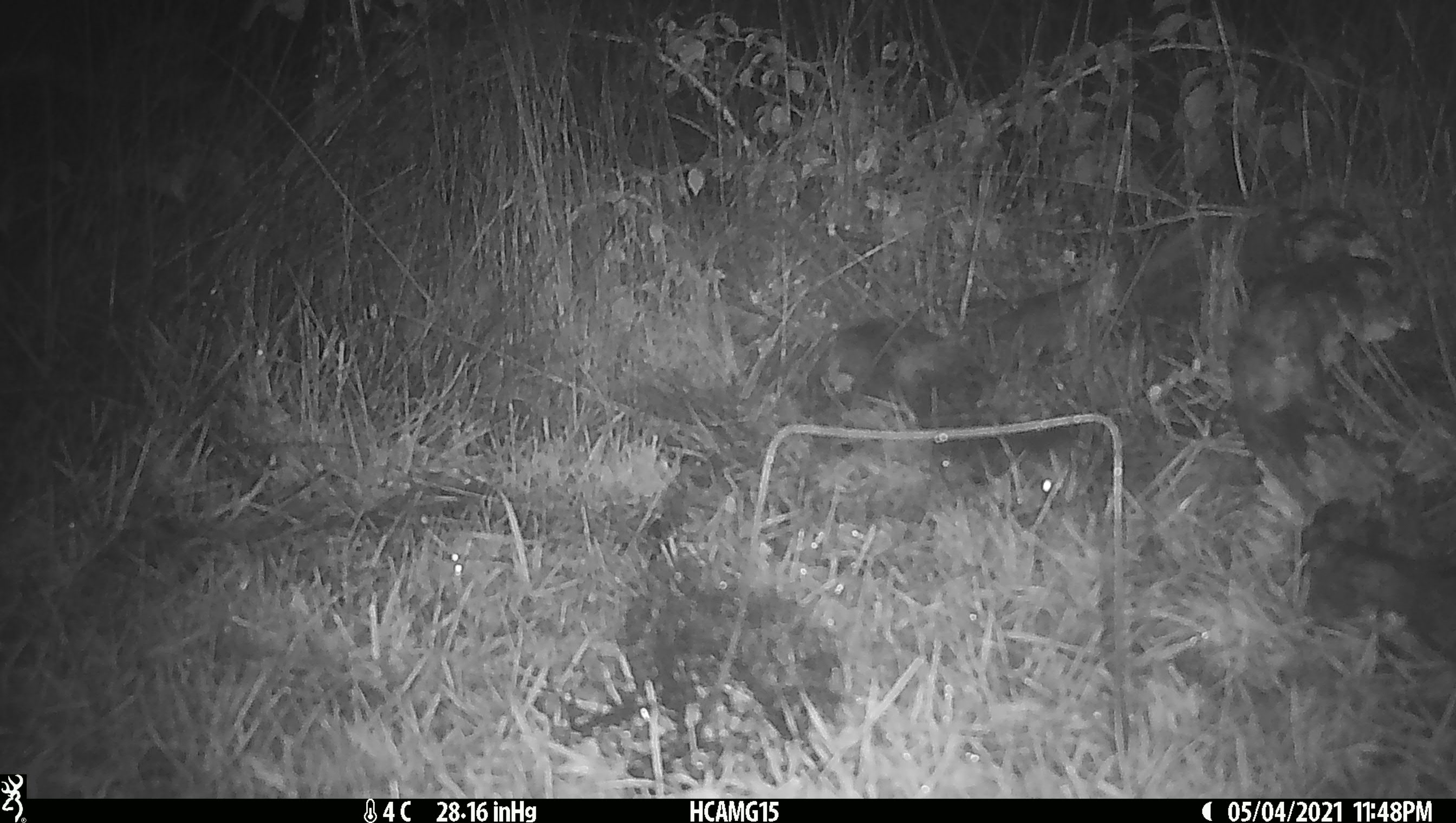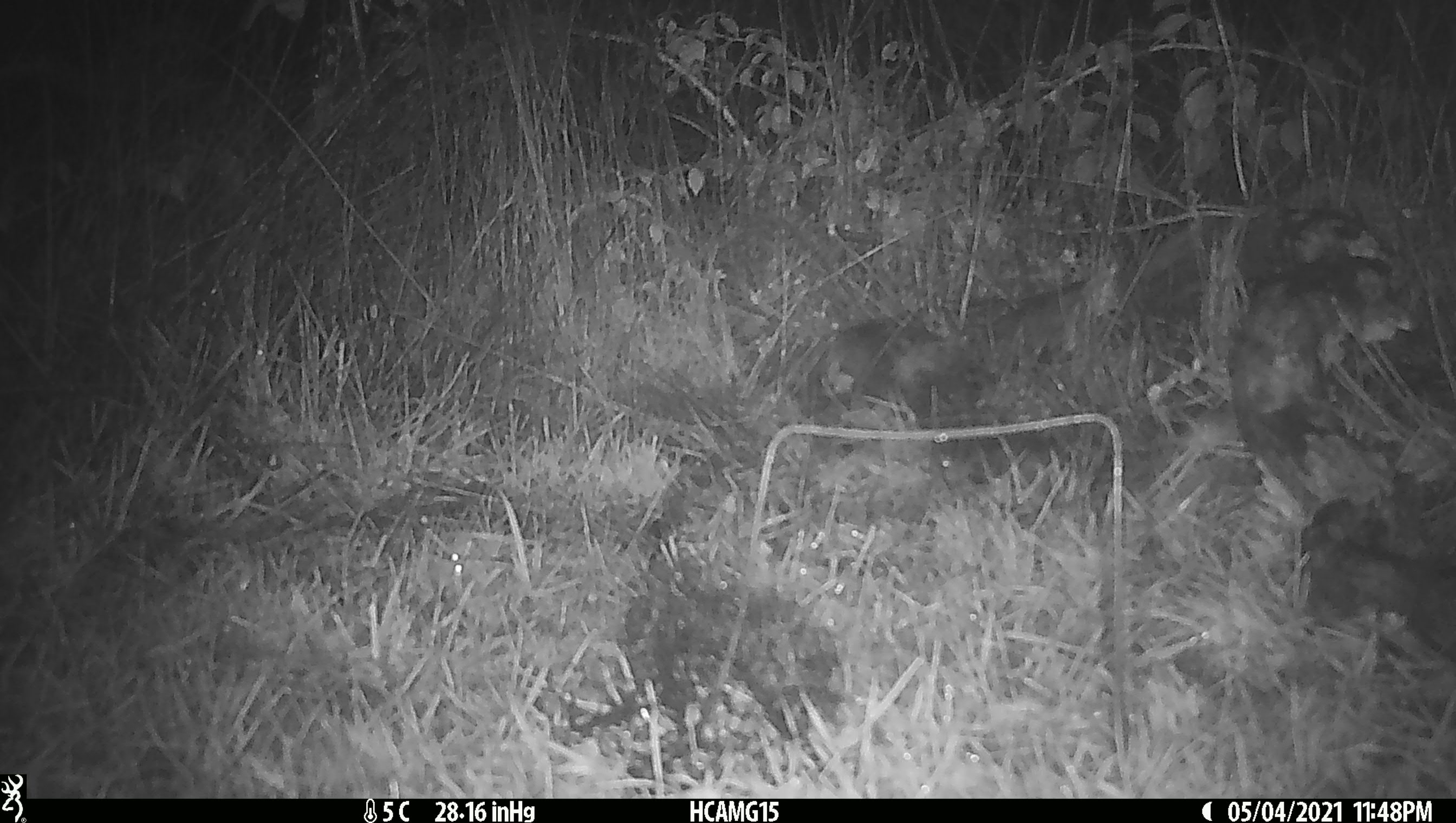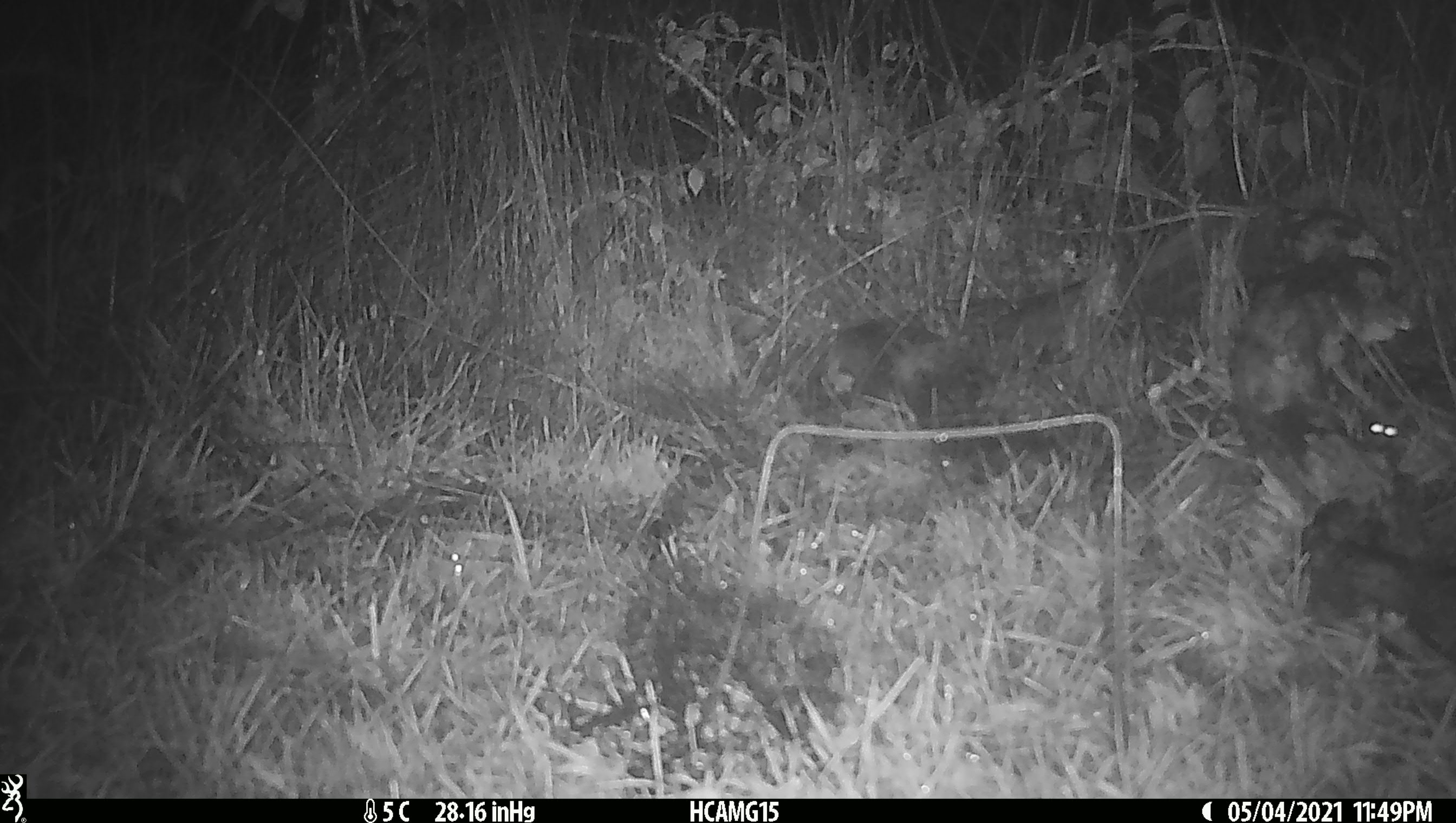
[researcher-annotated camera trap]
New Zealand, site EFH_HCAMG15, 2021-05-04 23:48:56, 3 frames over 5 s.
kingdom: Animalia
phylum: Chordata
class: Mammalia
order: Rodentia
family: Muridae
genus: Mus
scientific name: Mus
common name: mouse